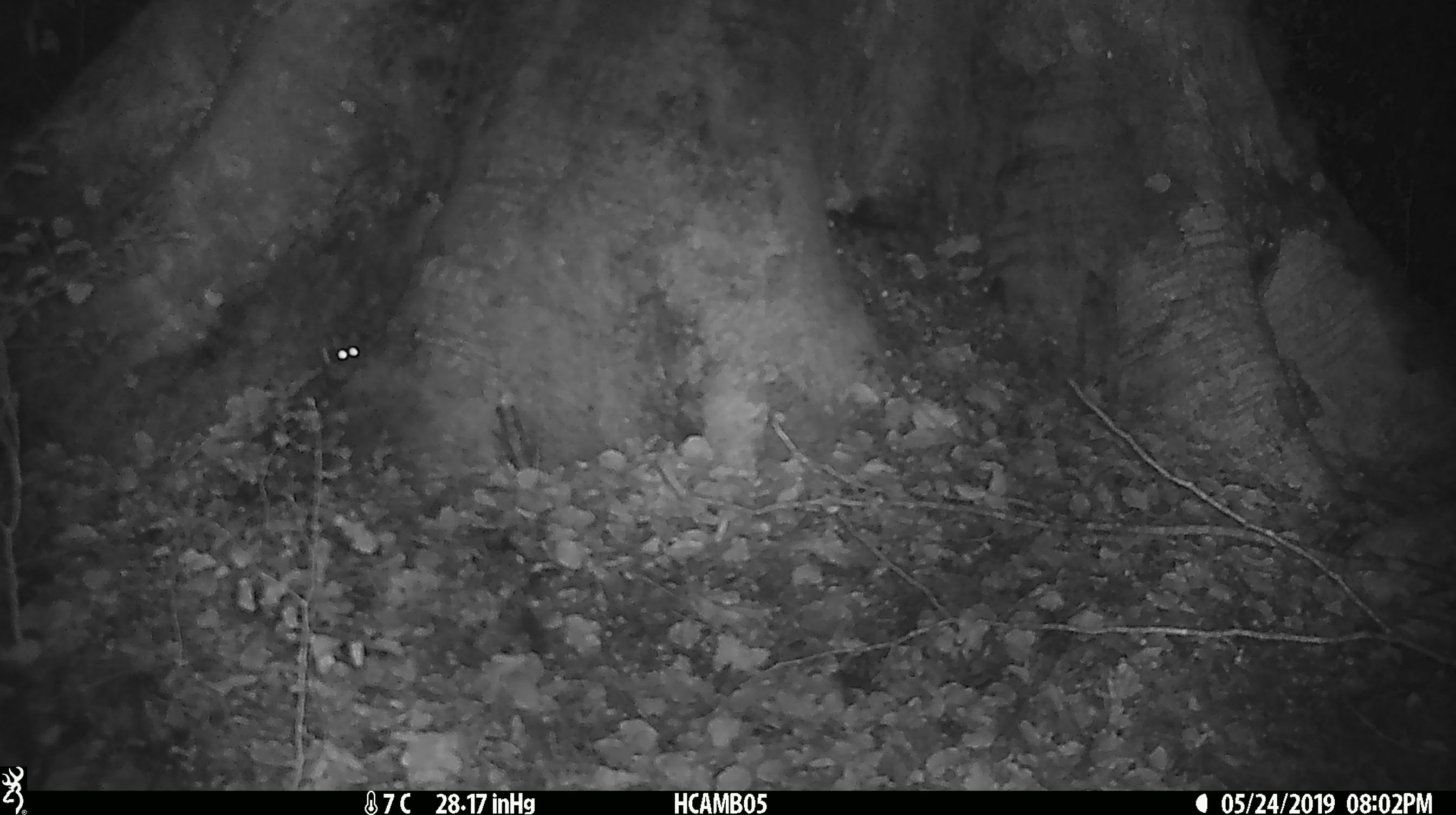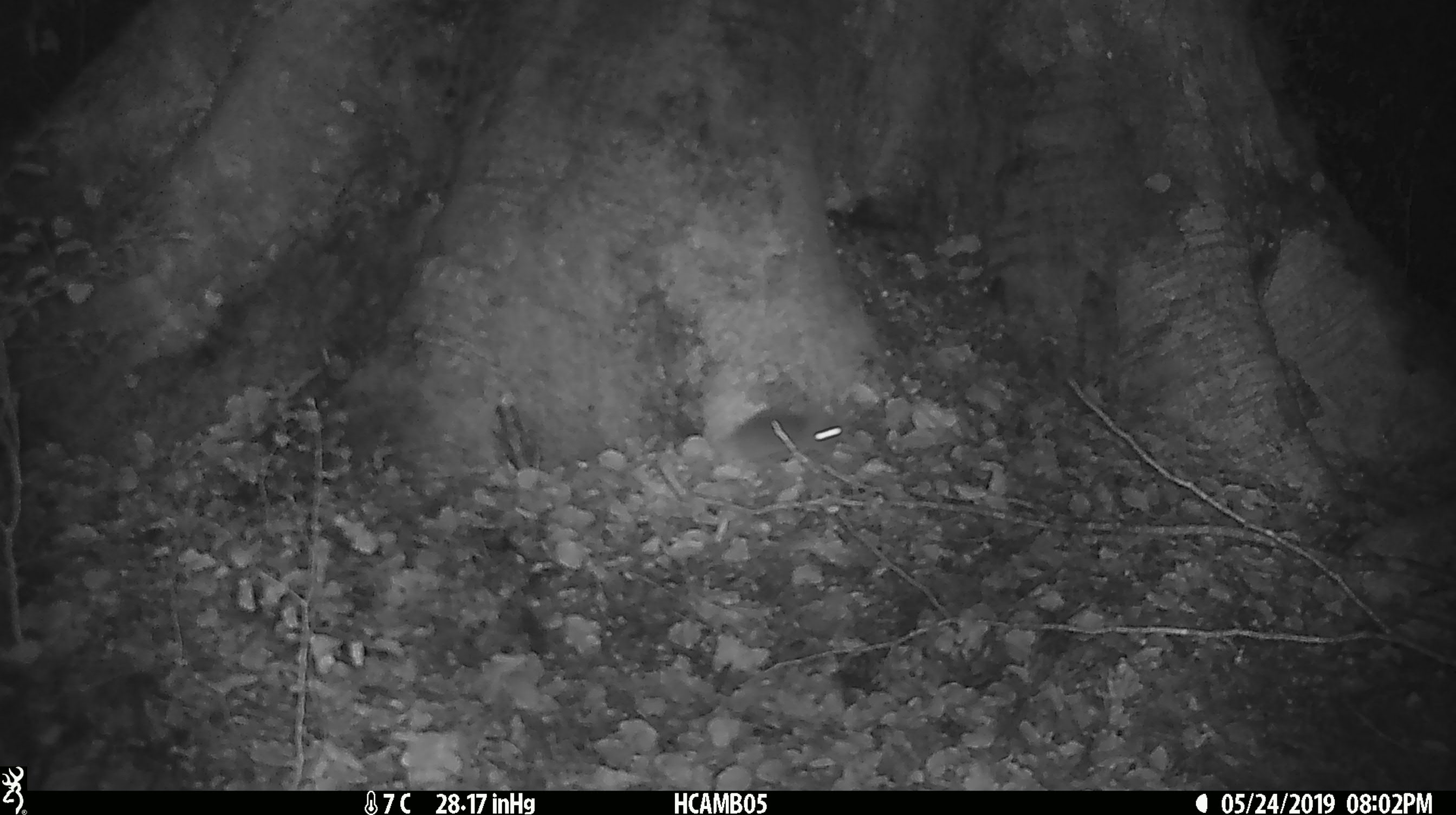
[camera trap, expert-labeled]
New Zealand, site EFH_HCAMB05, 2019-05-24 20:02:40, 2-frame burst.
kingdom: Animalia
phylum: Chordata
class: Mammalia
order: Rodentia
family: Muridae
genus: Mus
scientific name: Mus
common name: mouse